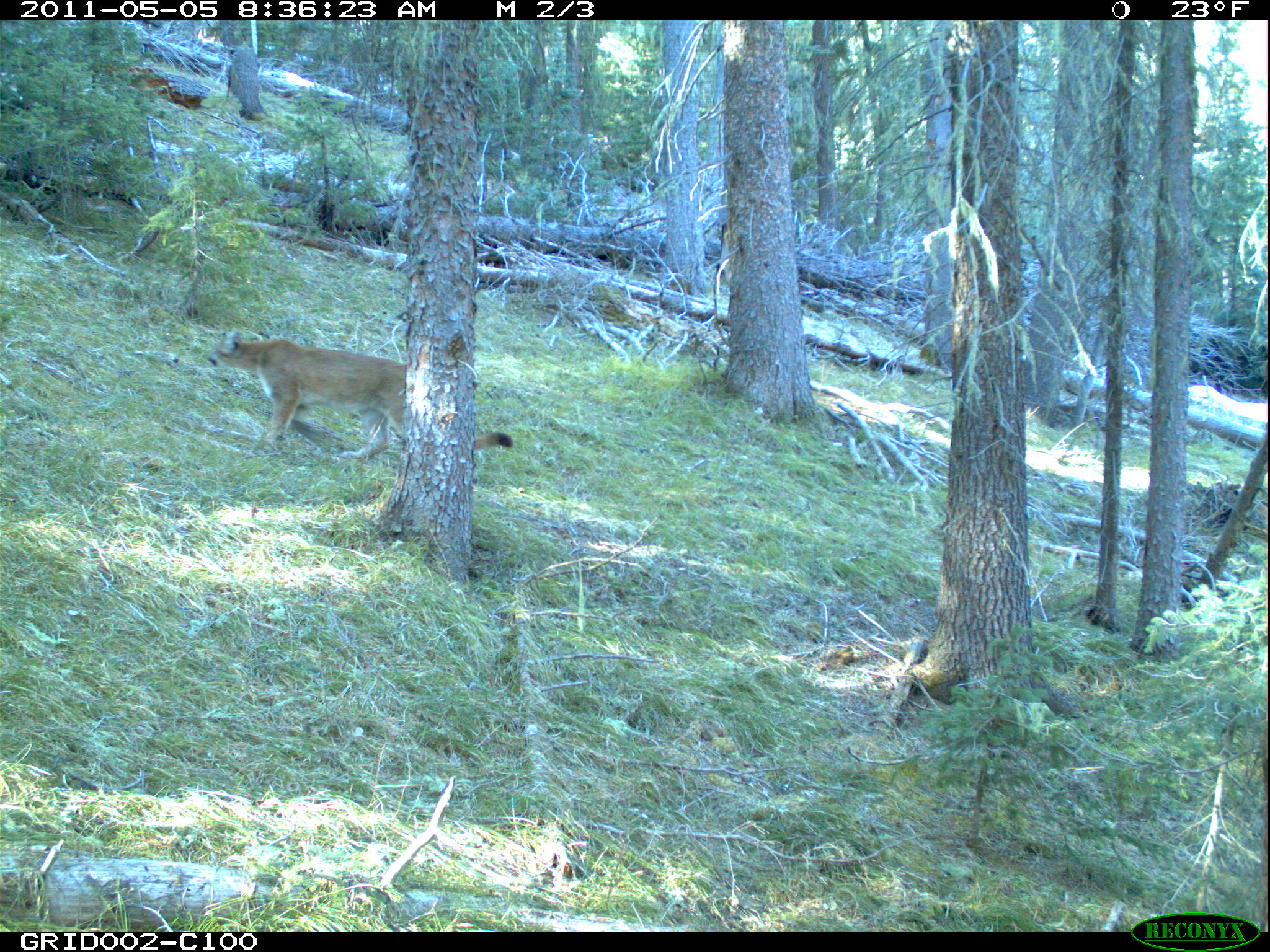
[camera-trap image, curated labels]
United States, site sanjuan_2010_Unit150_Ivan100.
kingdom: Animalia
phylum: Chordata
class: Mammalia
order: Carnivora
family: Felidae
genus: Puma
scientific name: Puma concolor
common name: mountain lion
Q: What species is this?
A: Puma concolor (mountain lion).